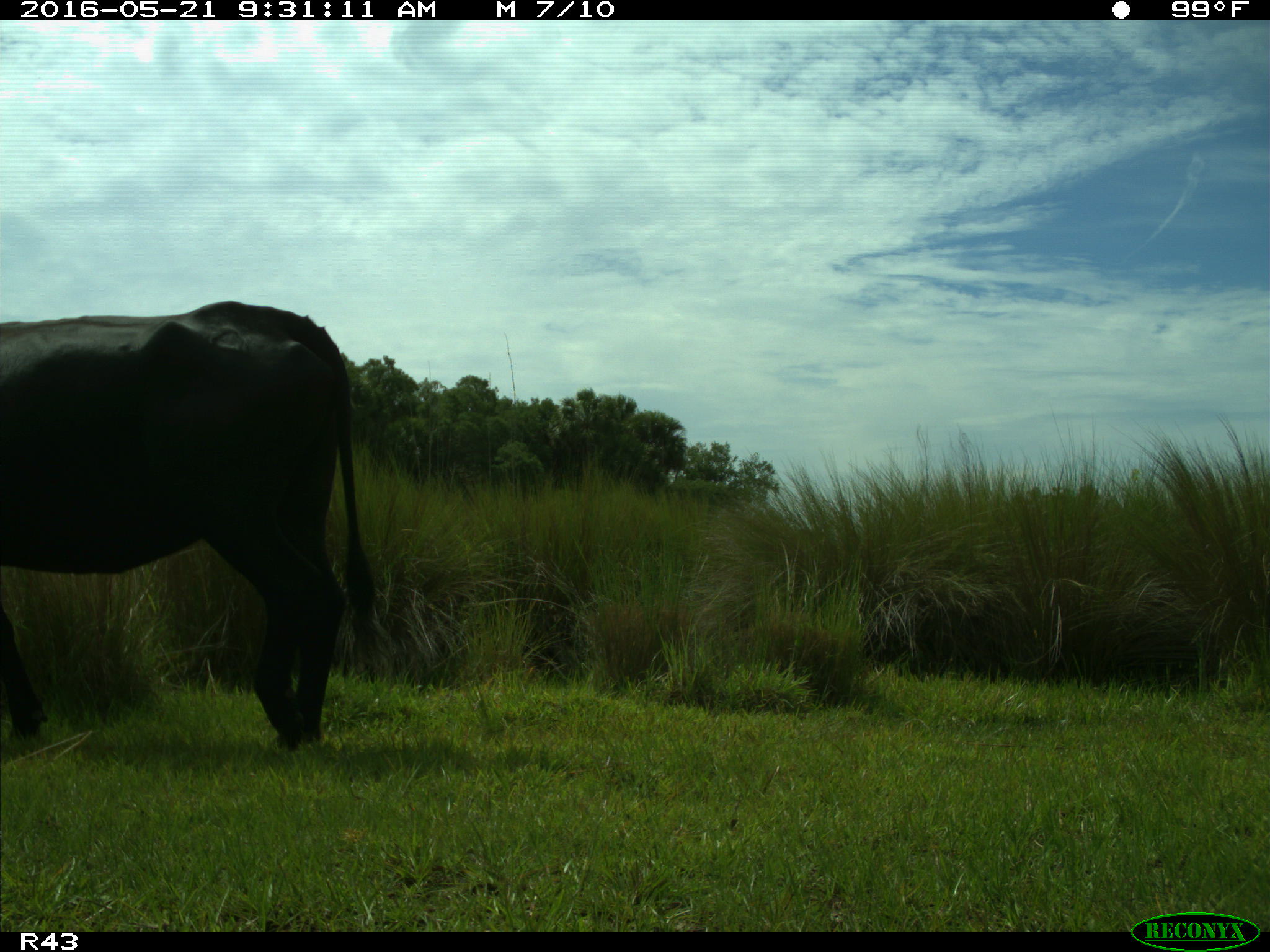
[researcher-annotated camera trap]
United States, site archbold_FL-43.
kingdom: Animalia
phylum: Chordata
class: Mammalia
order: Artiodactyla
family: Bovidae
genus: Bos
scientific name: Bos taurus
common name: domestic cow